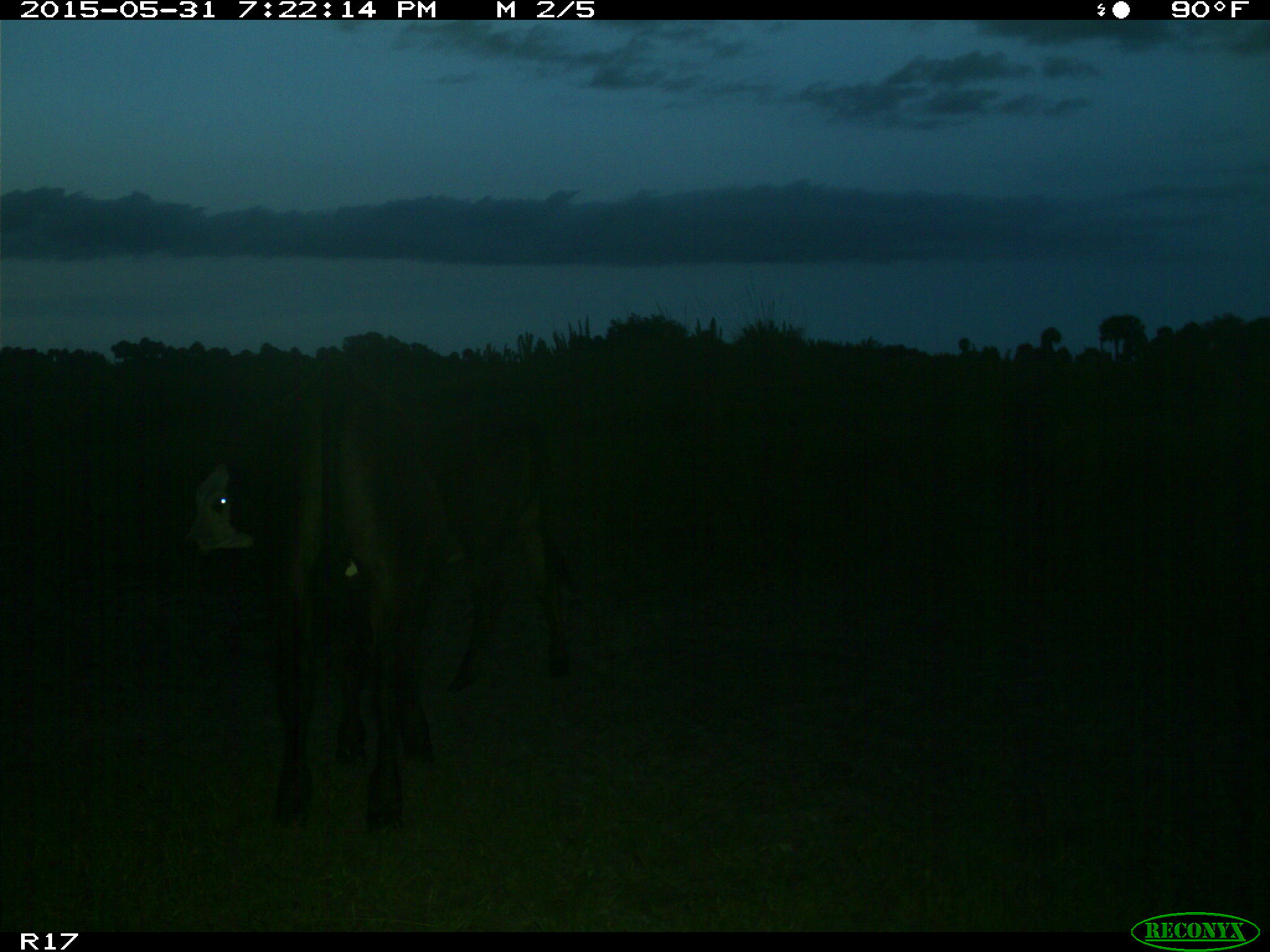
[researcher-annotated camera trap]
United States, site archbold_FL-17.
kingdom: Animalia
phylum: Chordata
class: Mammalia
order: Artiodactyla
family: Bovidae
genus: Bos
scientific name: Bos taurus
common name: domestic cow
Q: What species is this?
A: Bos taurus (domestic cow).